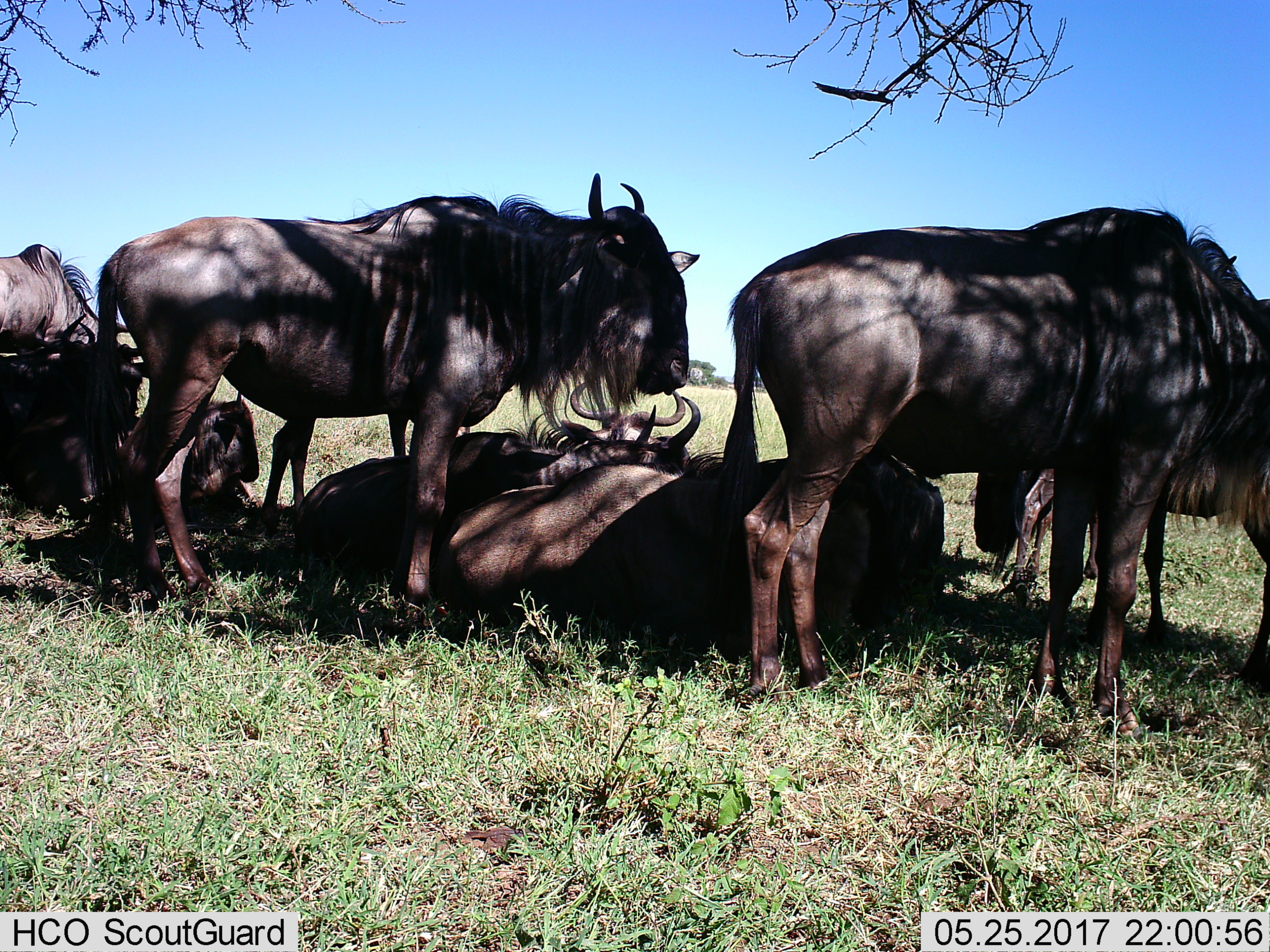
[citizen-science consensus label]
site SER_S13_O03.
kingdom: Animalia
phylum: Chordata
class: Mammalia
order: Artiodactyla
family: Bovidae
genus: Connochaetes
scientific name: Connochaetes taurinus taurinus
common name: blue wildebeest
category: wildebeestblue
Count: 8.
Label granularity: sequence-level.